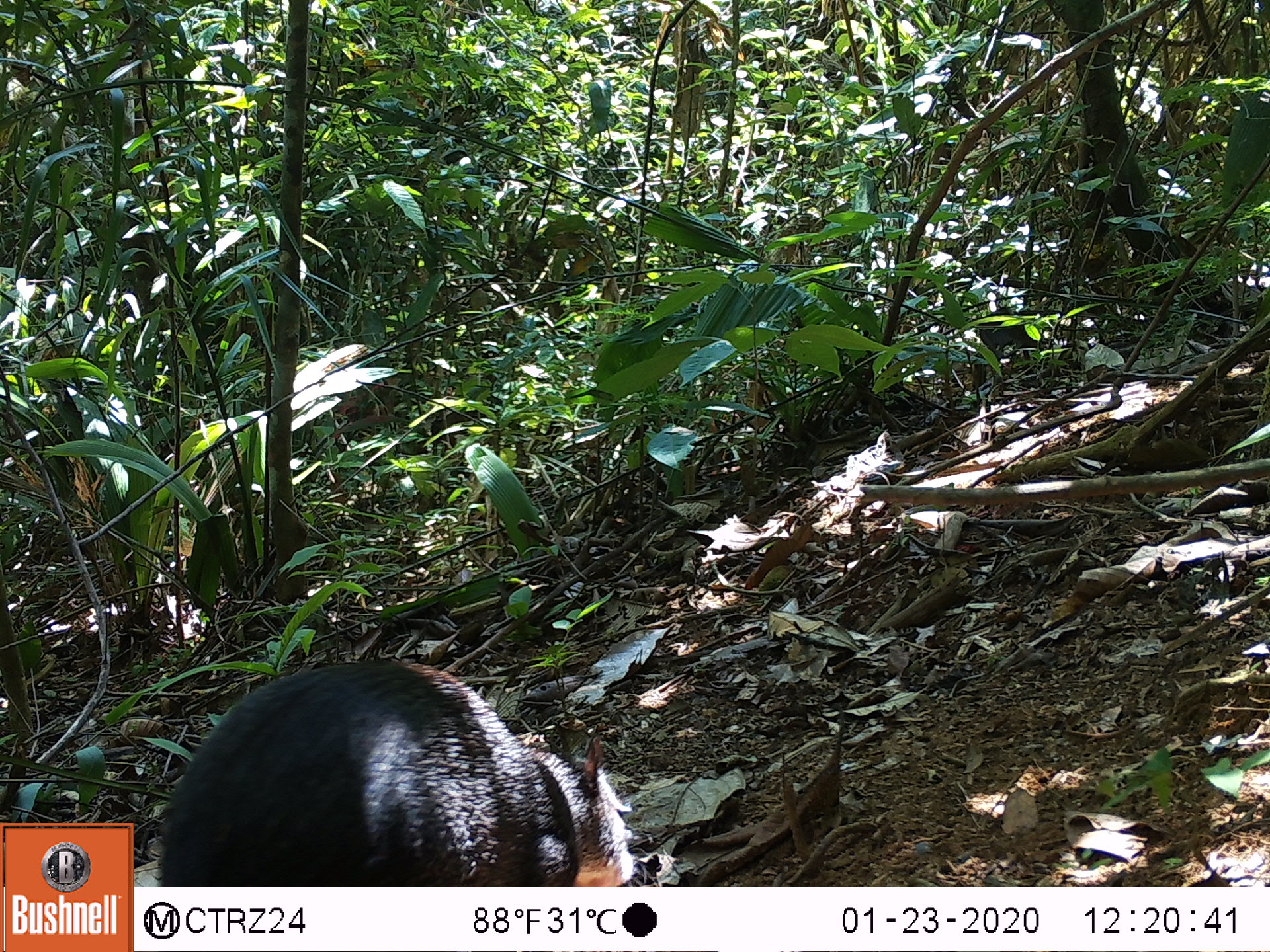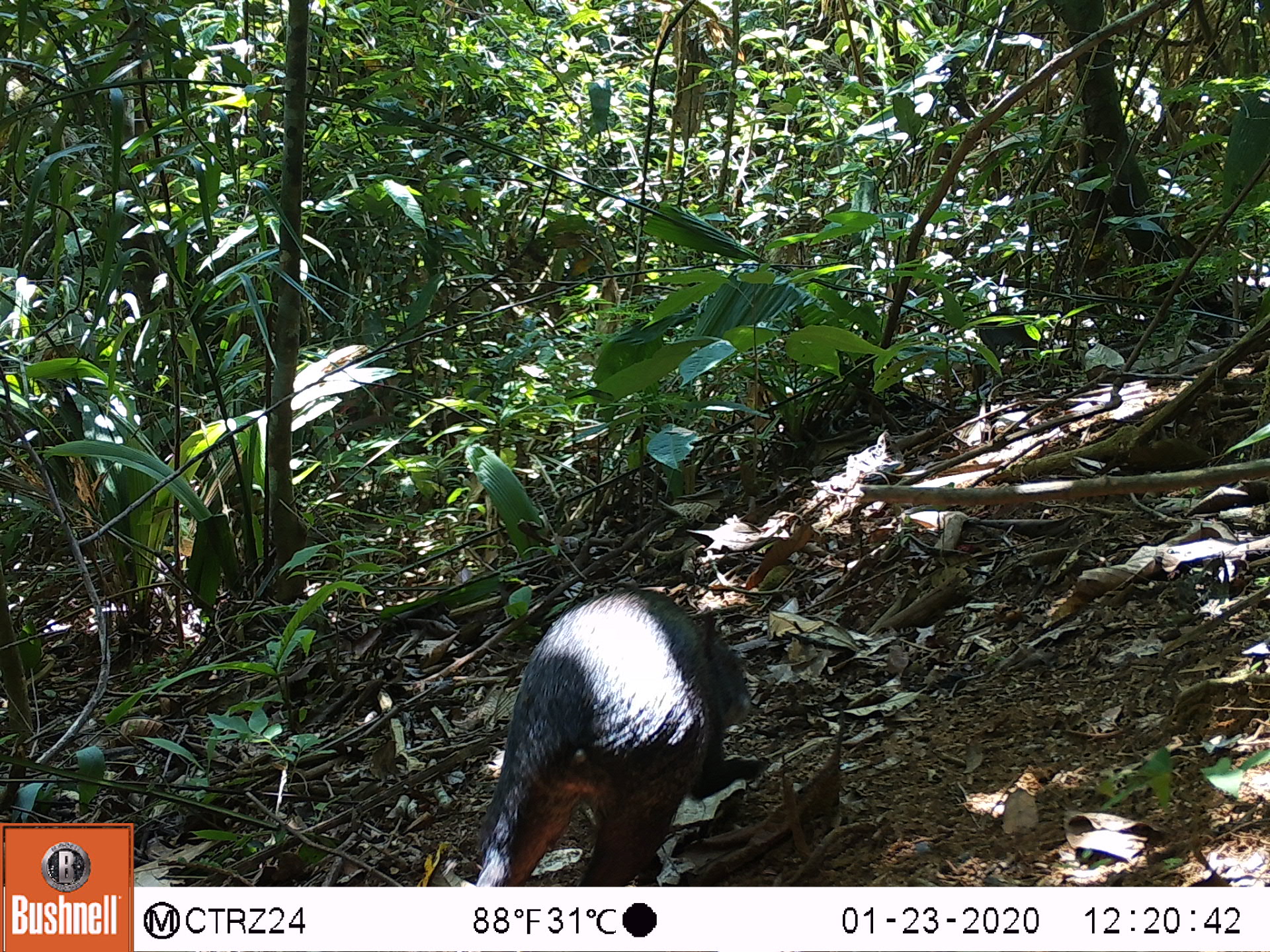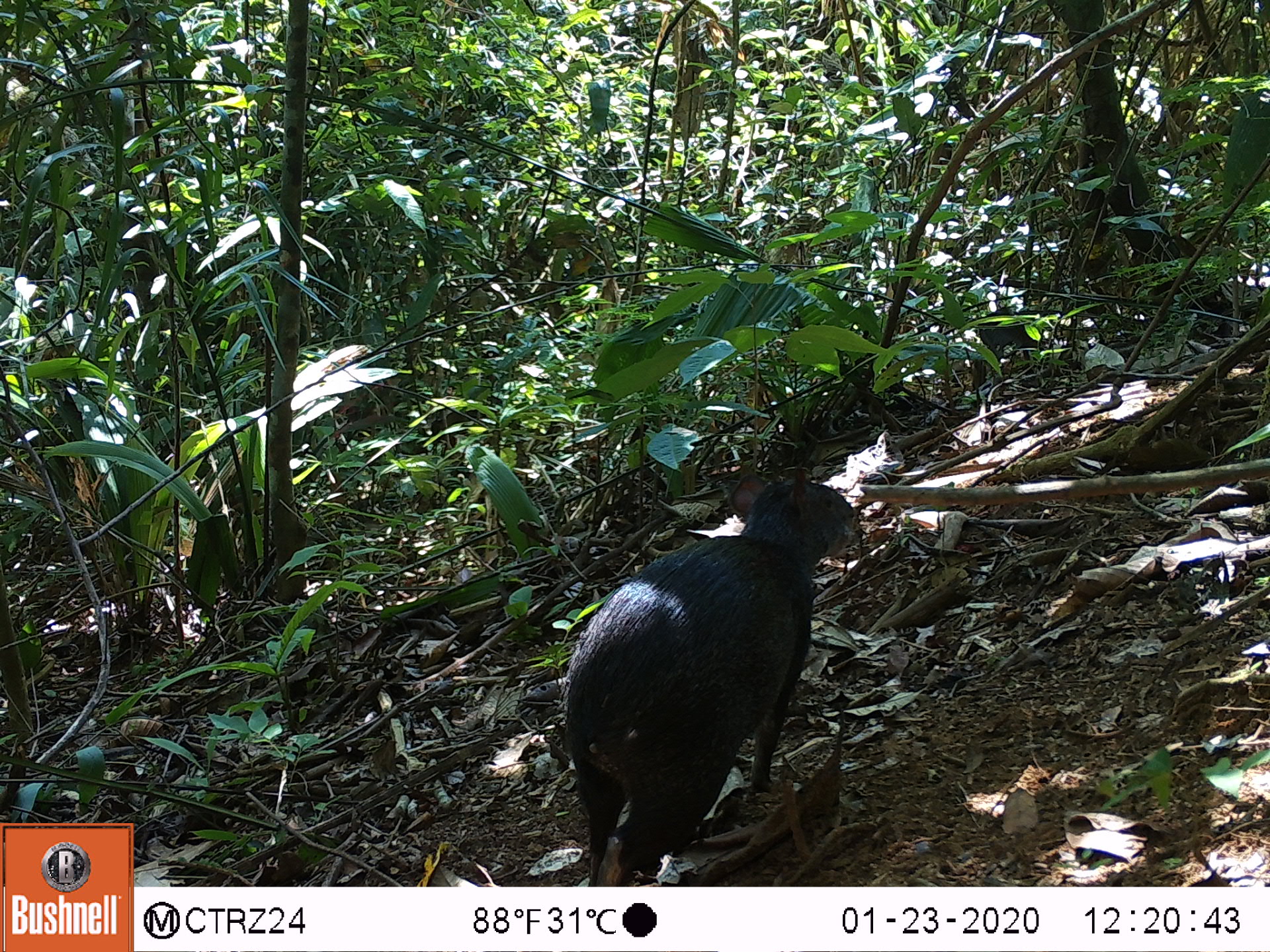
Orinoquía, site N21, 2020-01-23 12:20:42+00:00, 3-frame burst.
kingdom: Animalia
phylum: Chordata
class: Mammalia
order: Rodentia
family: Dasyproctidae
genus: Dasyprocta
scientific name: Dasyprocta fuliginosa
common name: black agouti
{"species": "black agouti (Dasyprocta fuliginosa)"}